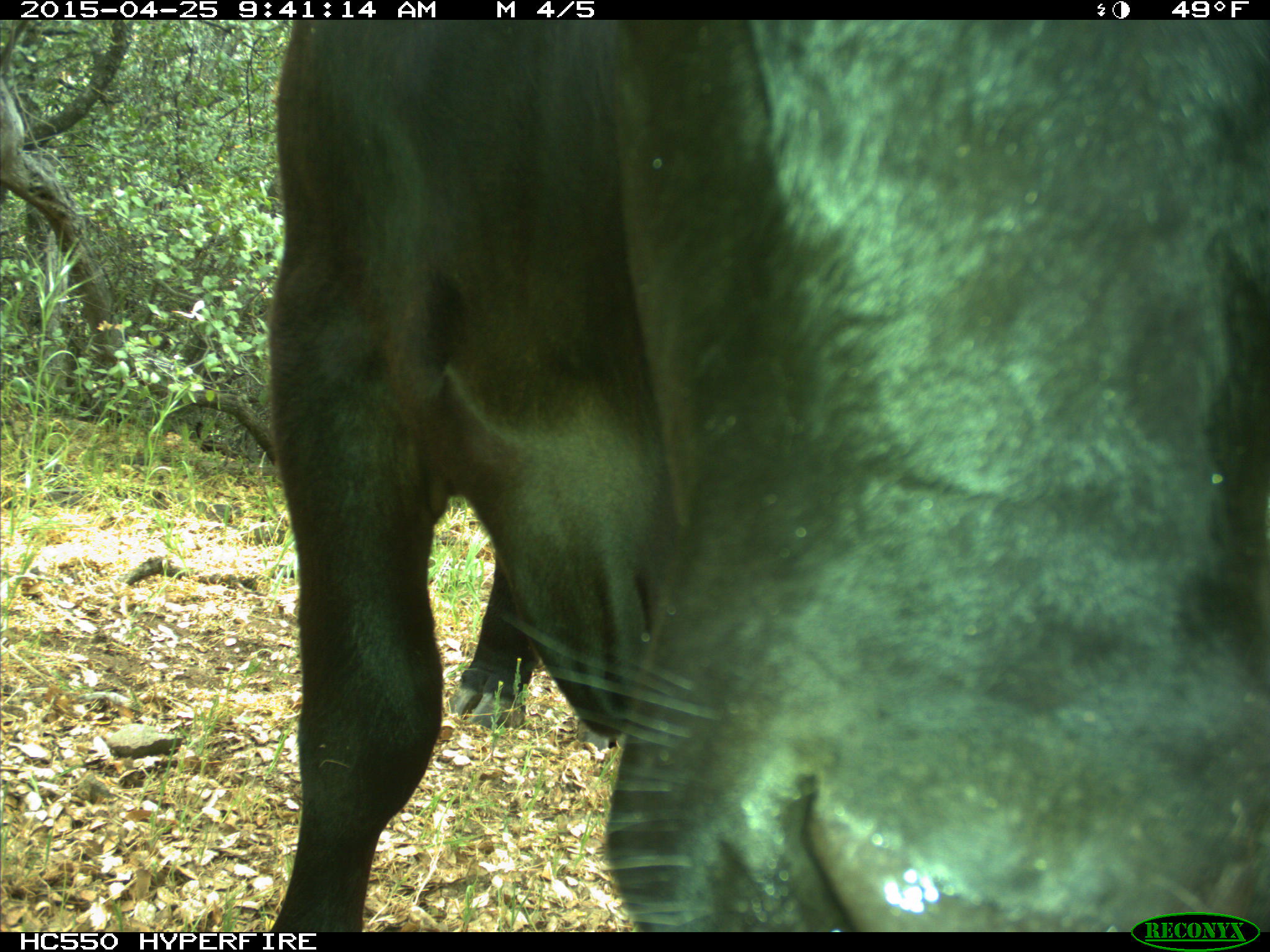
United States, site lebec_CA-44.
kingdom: Animalia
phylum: Chordata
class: Mammalia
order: Artiodactyla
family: Suidae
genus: Sus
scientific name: Sus scrofa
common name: wild boar